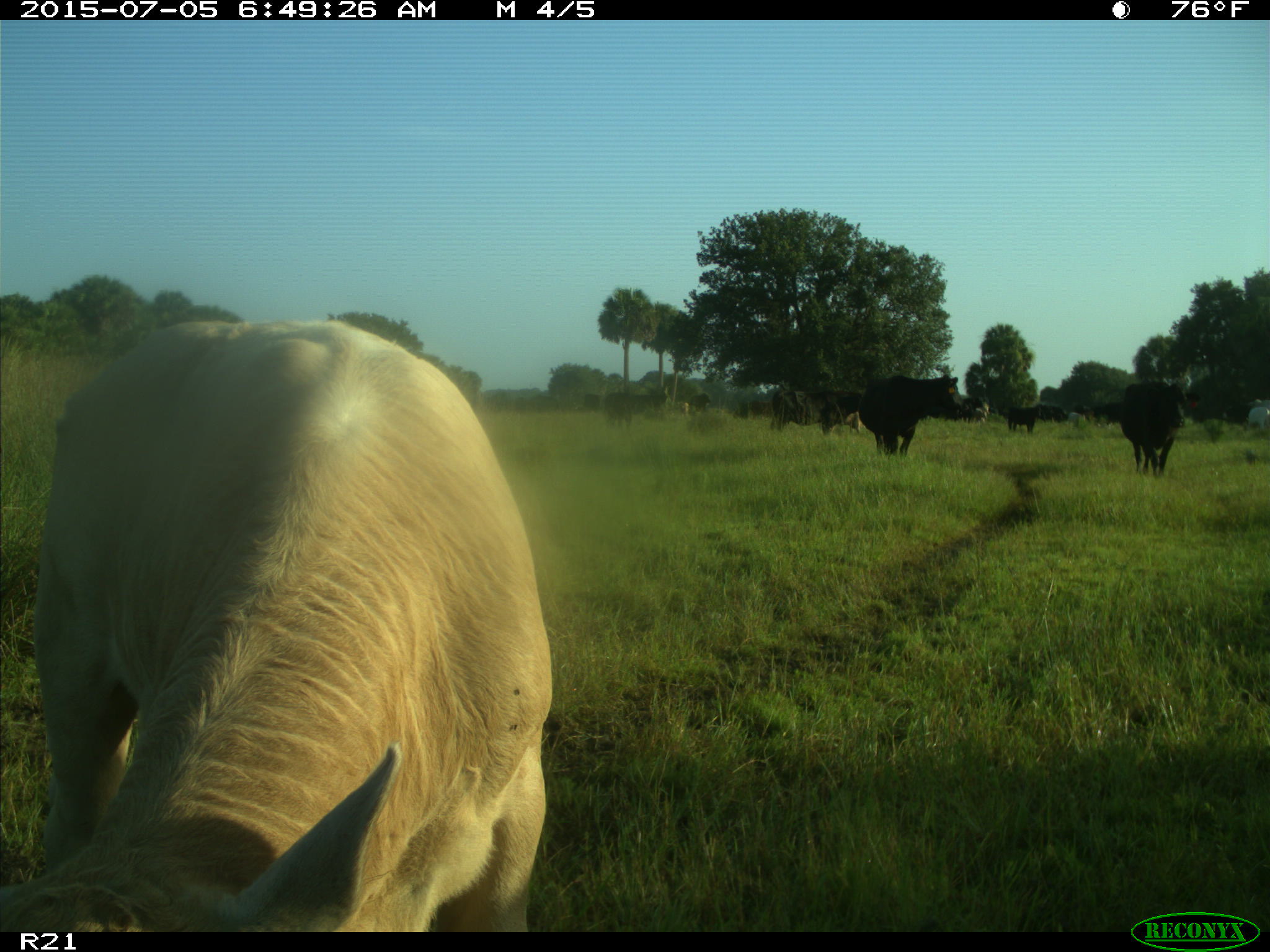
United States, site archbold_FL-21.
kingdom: Animalia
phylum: Chordata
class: Mammalia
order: Artiodactyla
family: Bovidae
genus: Bos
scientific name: Bos taurus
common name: domestic cow